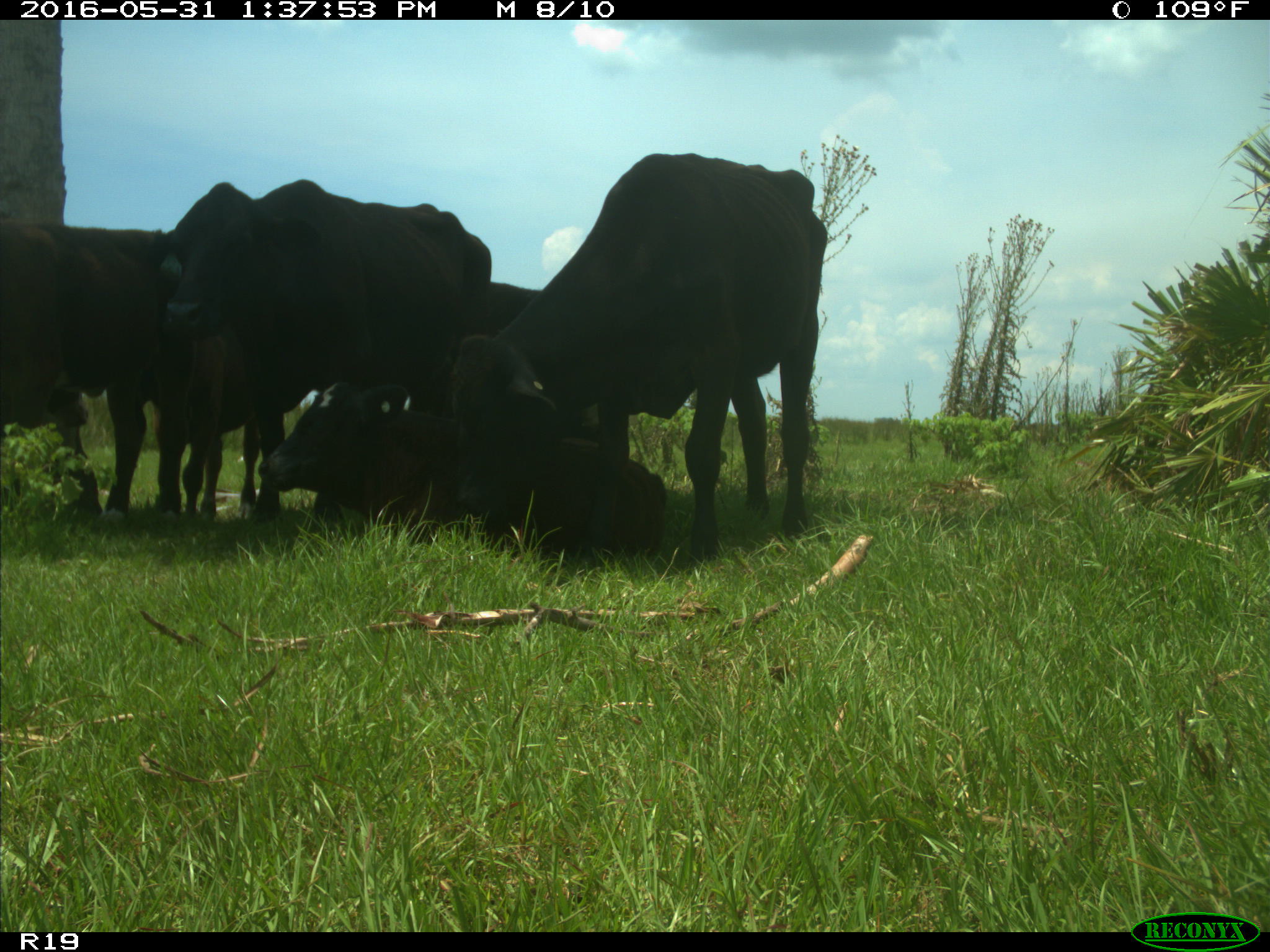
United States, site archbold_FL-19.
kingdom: Animalia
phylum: Chordata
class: Mammalia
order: Artiodactyla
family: Bovidae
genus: Bos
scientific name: Bos taurus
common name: domestic cow